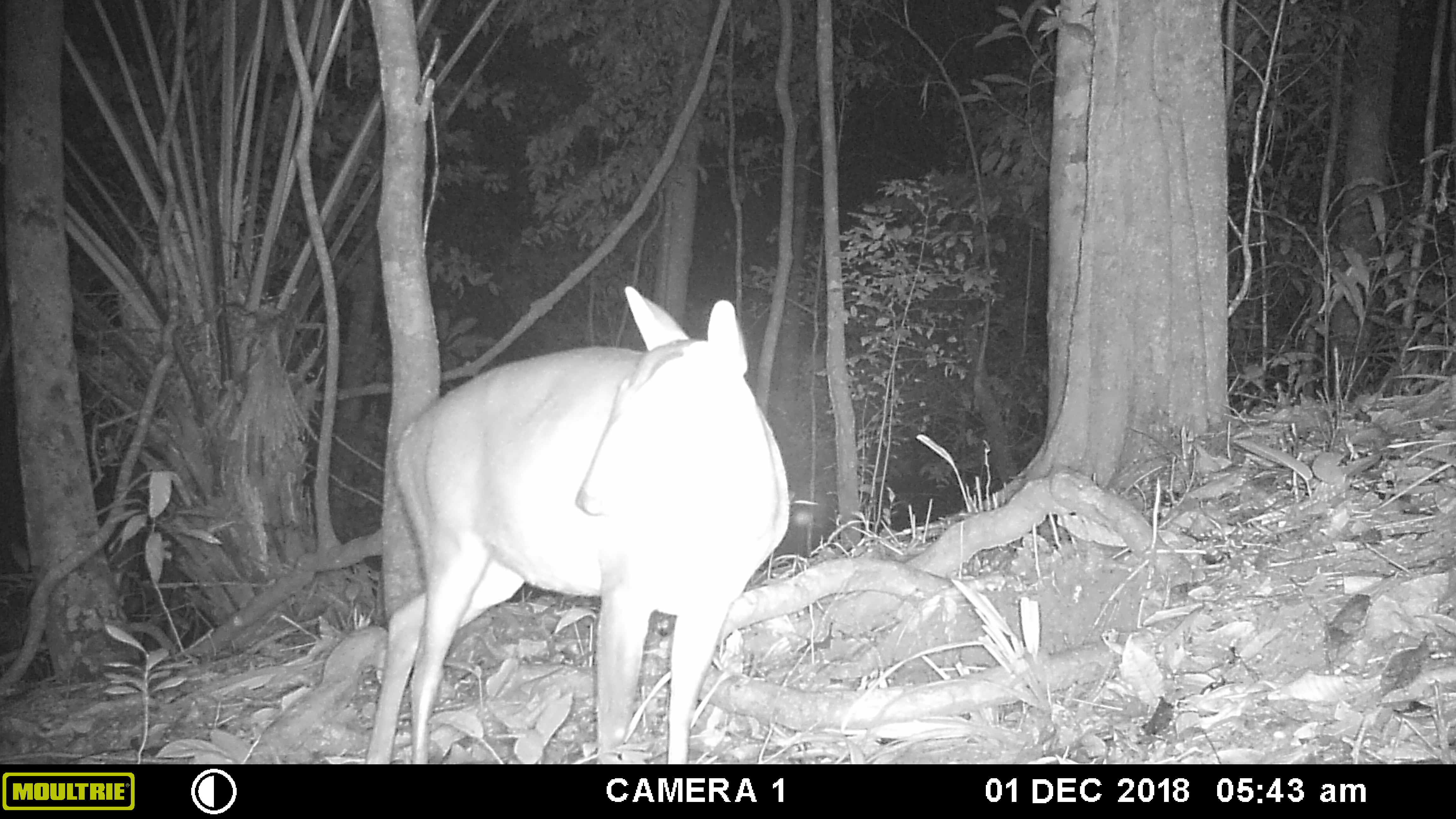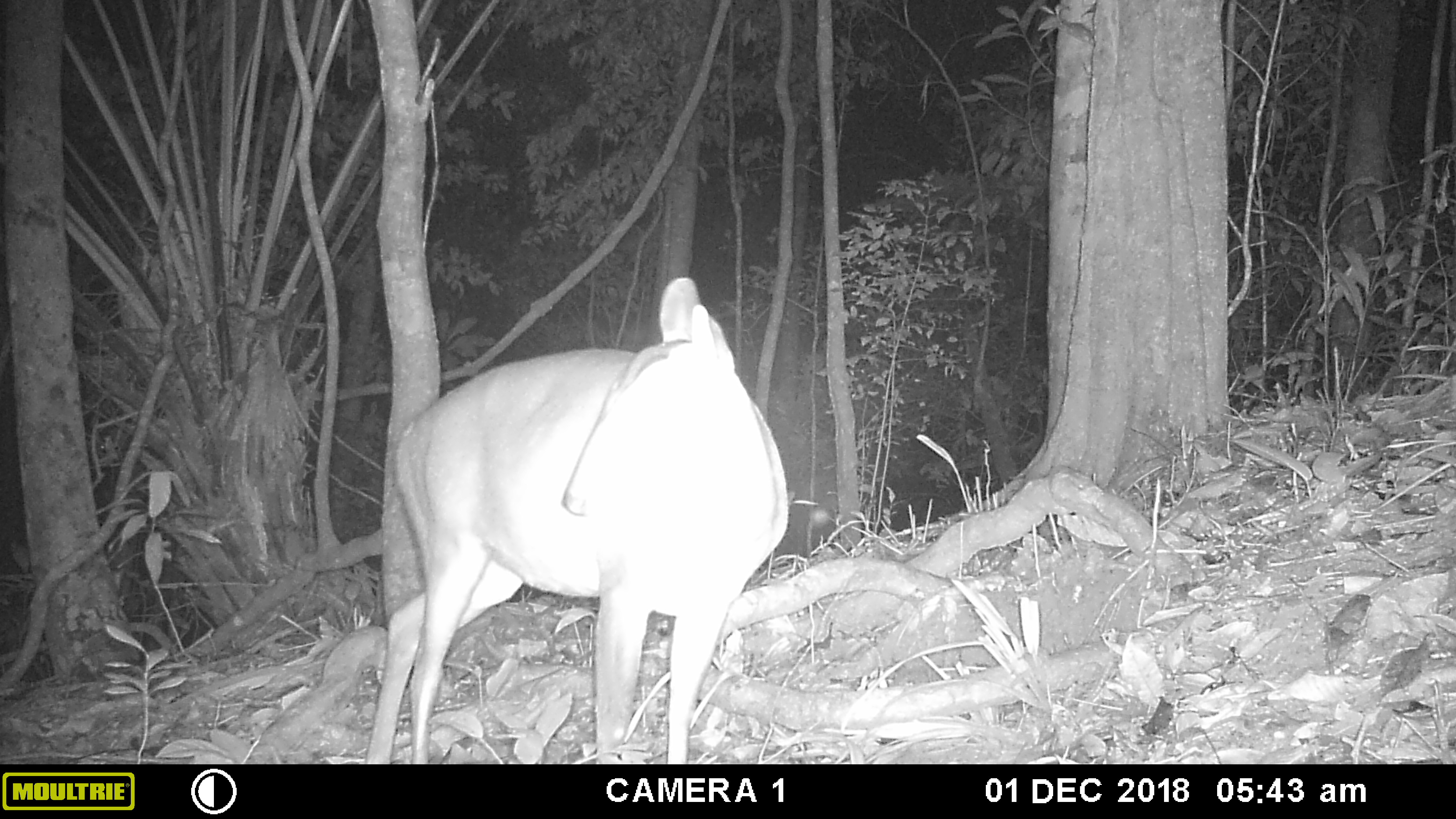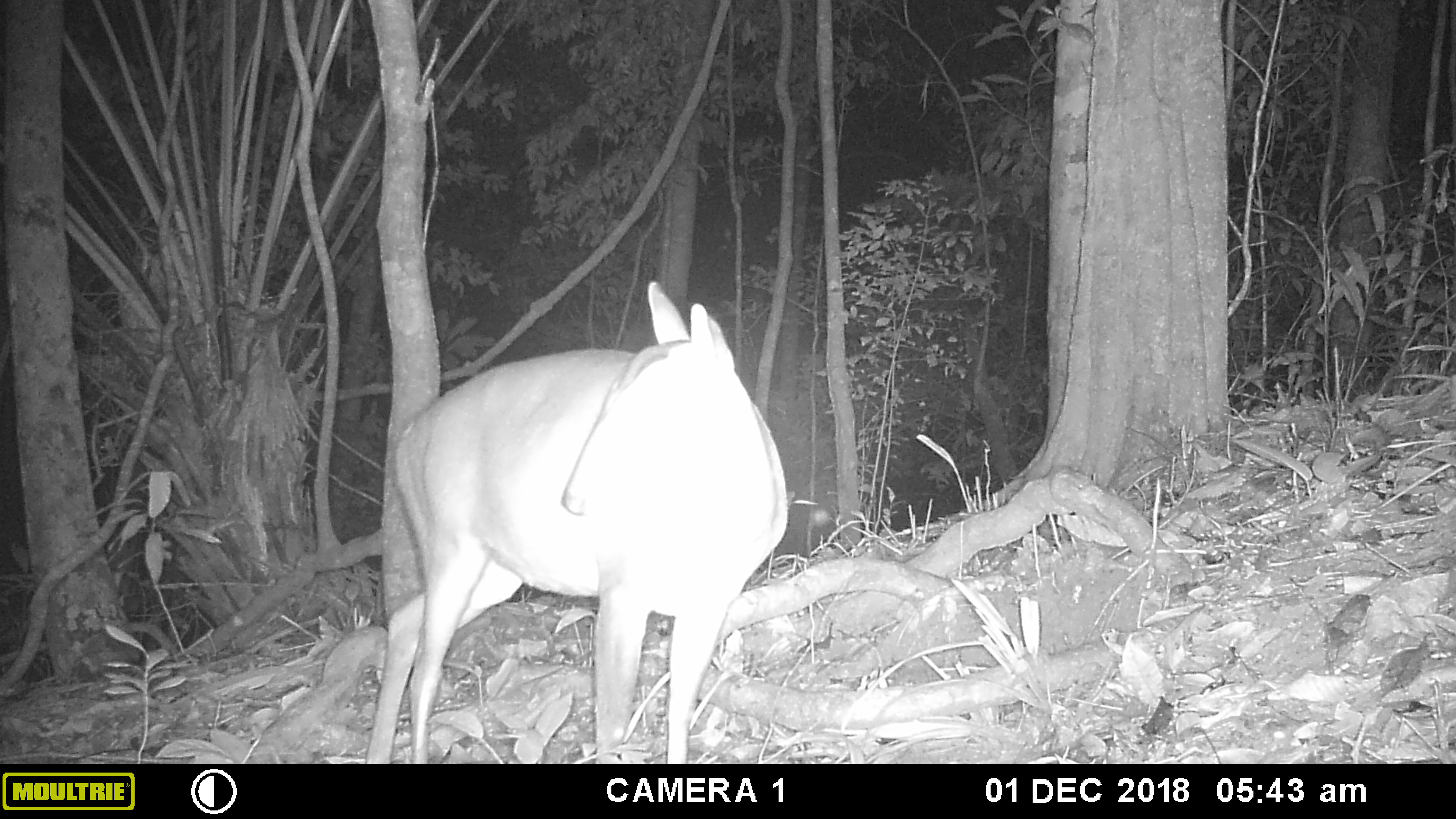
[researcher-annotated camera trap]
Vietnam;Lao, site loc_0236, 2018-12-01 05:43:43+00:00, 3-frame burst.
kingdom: Animalia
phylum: Chordata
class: Mammalia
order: Artiodactyla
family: Cervidae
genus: Muntiacus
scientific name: Muntiacus vuquangensis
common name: large-antlered muntjac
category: large antlered muntjac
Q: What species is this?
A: Large antlered muntjac (large-antlered muntjac) (Muntiacus vuquangensis).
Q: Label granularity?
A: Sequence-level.